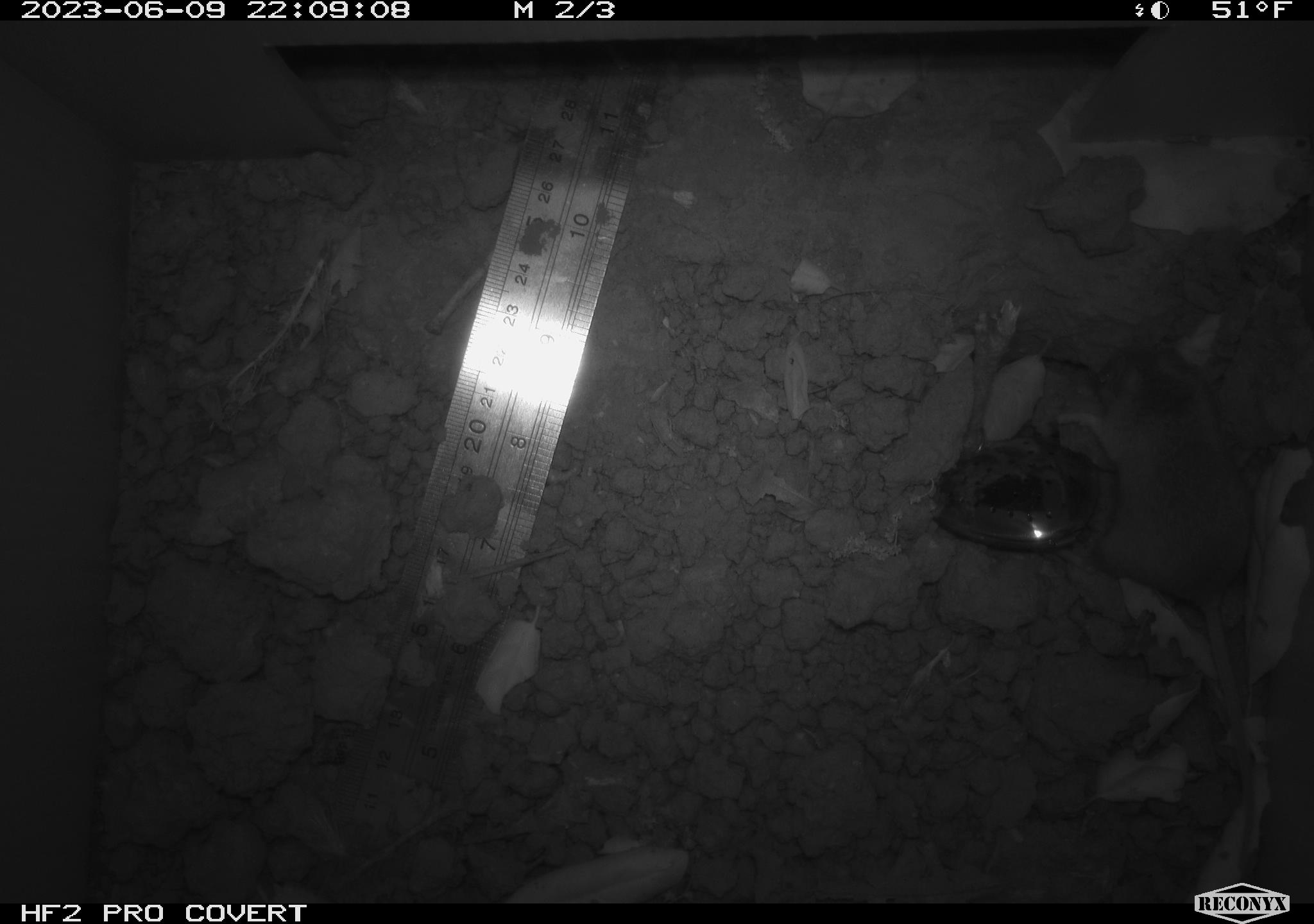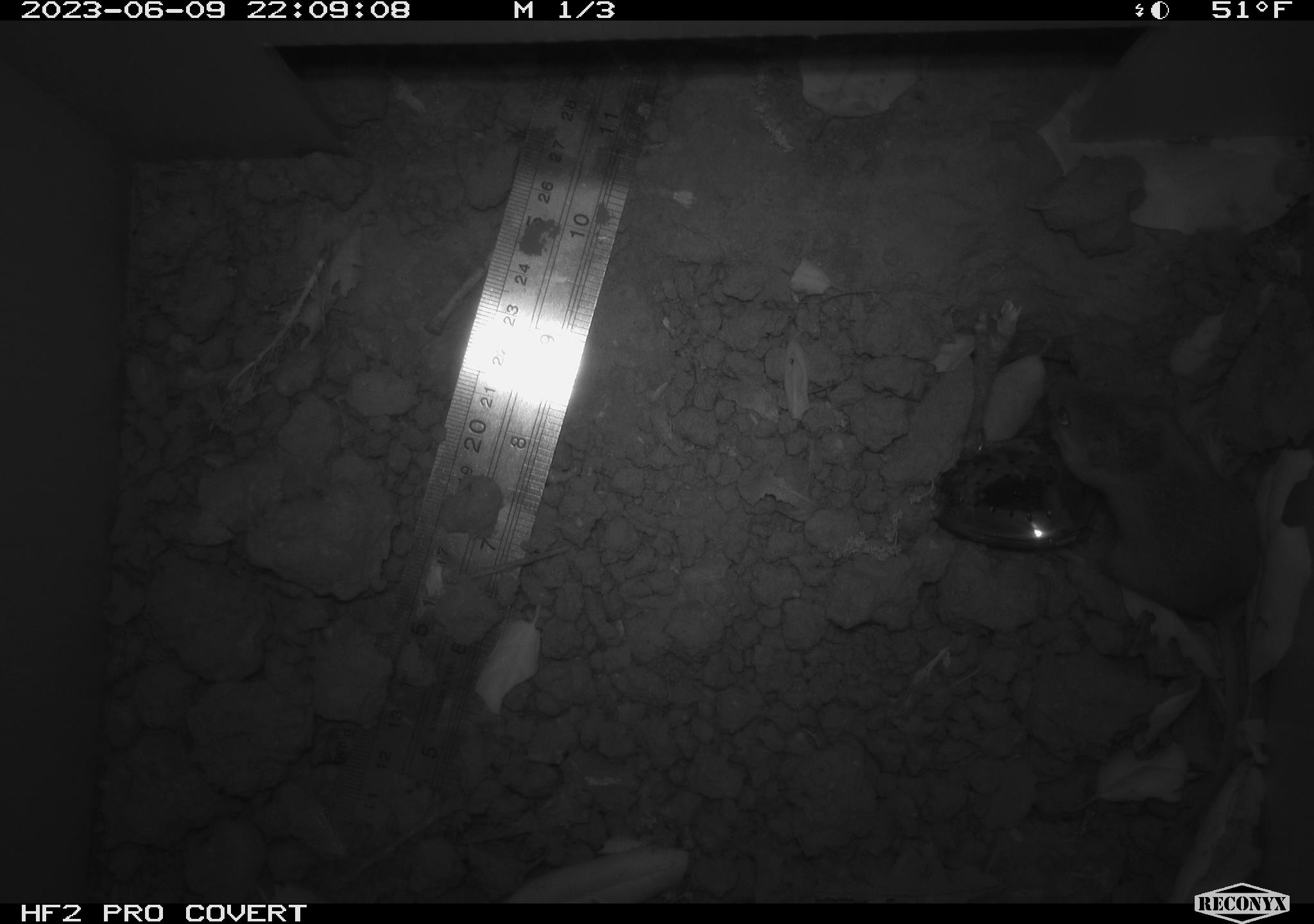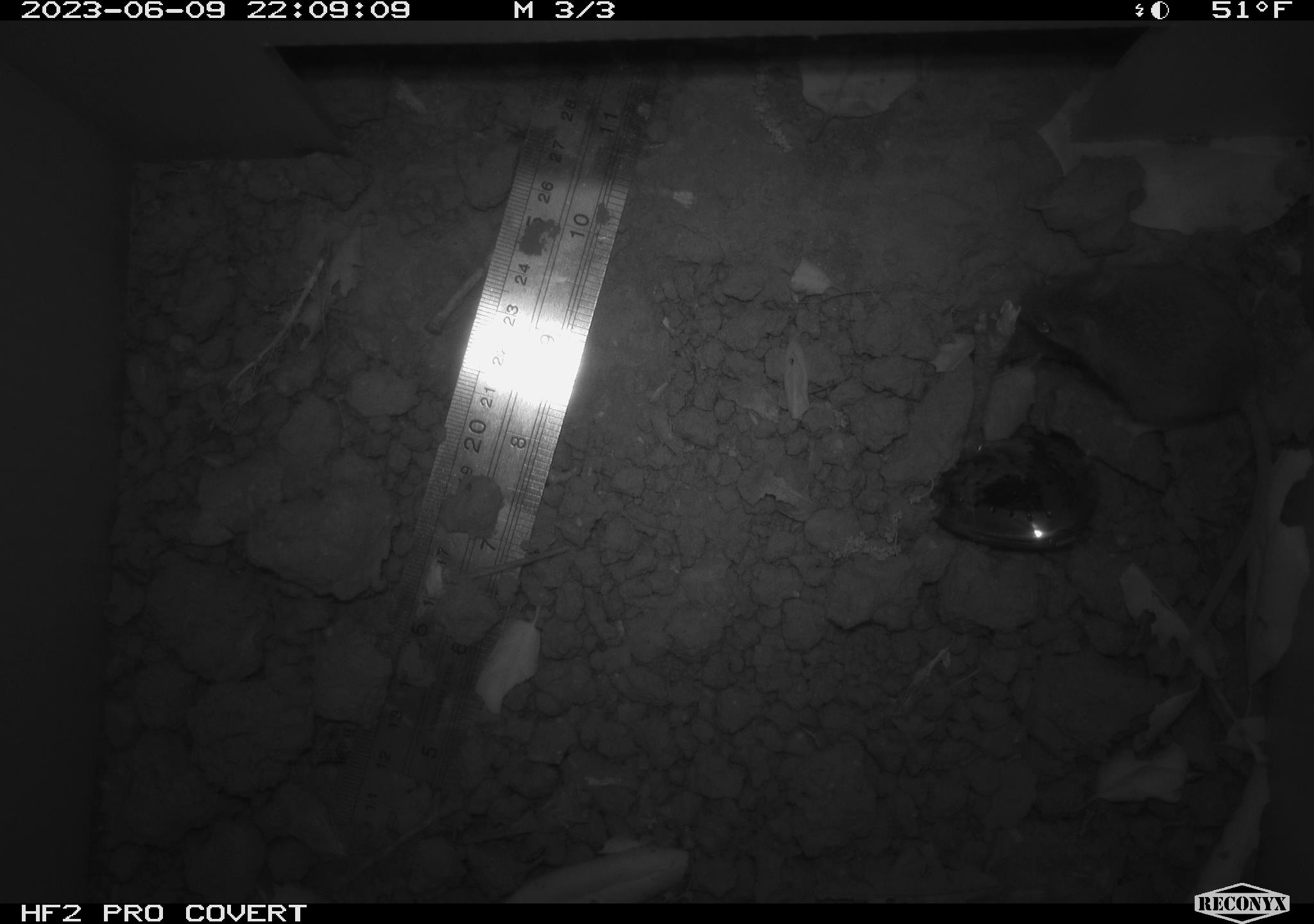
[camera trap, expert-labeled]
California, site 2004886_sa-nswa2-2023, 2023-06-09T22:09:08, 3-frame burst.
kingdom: Animalia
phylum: Chordata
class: Mammalia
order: Rodentia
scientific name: Rodentia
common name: mouse species